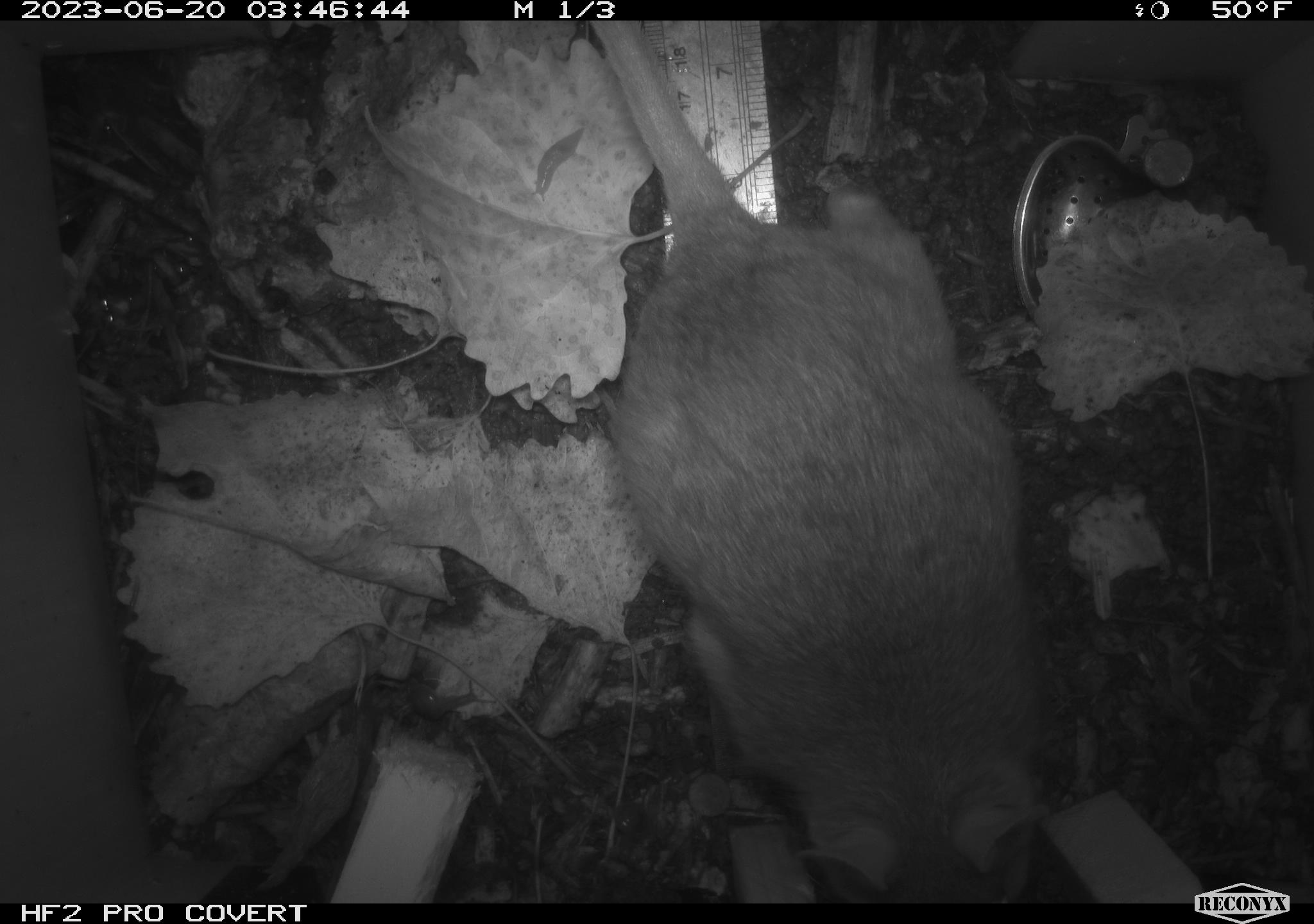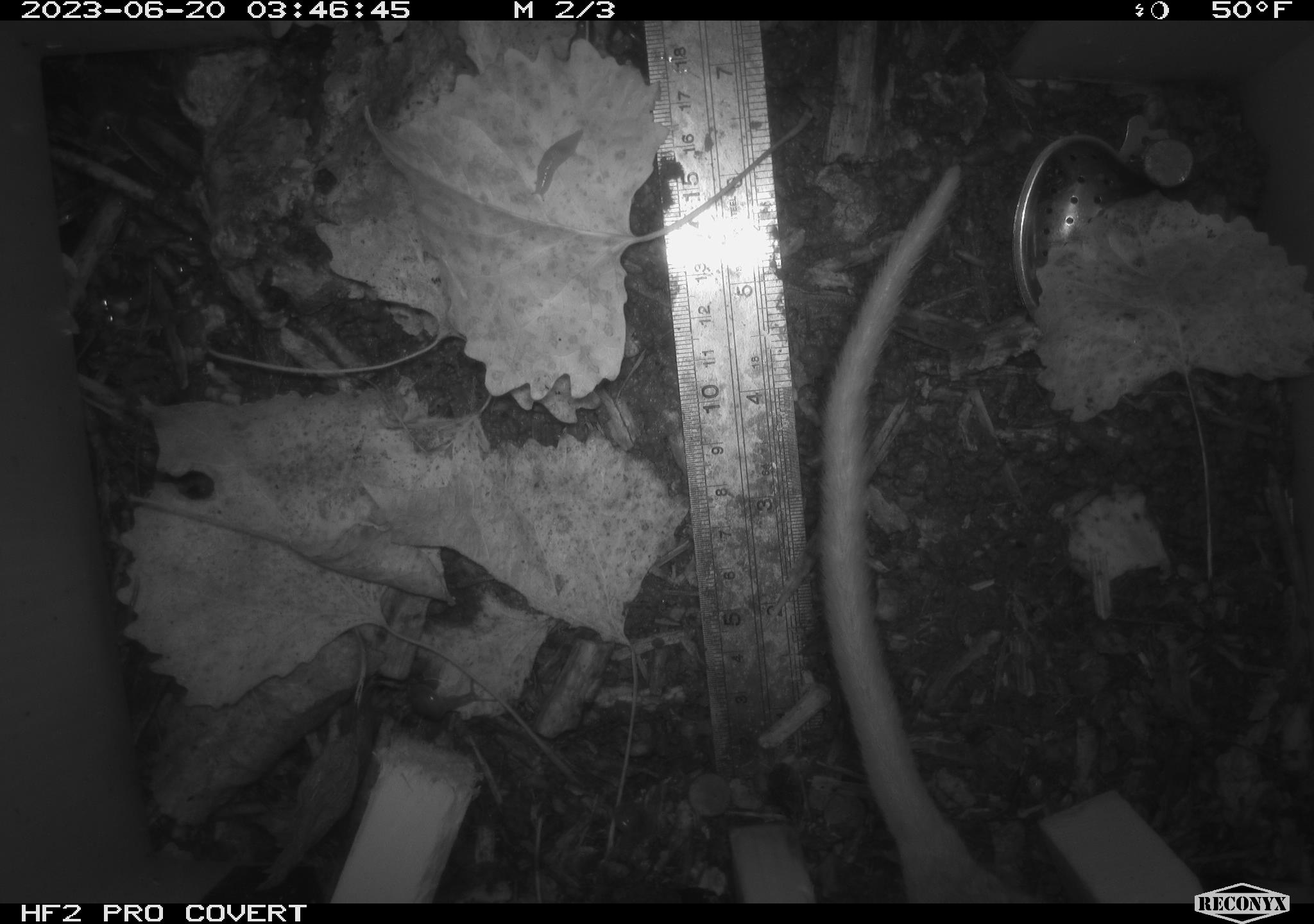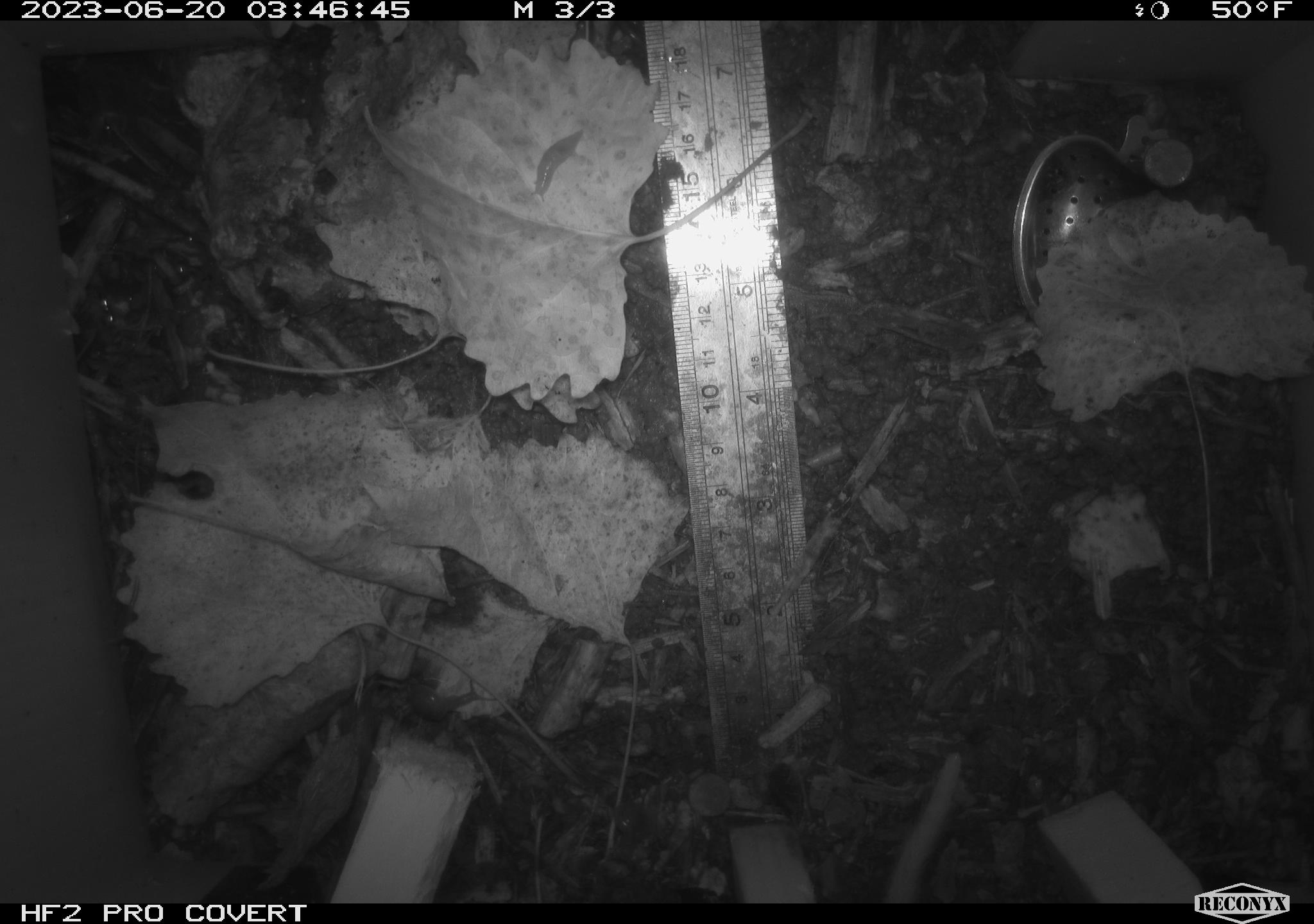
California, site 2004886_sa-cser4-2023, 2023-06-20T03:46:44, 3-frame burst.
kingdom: Animalia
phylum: Chordata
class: Mammalia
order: Rodentia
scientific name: Rodentia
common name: woodrat or rat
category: woodrat or rat species